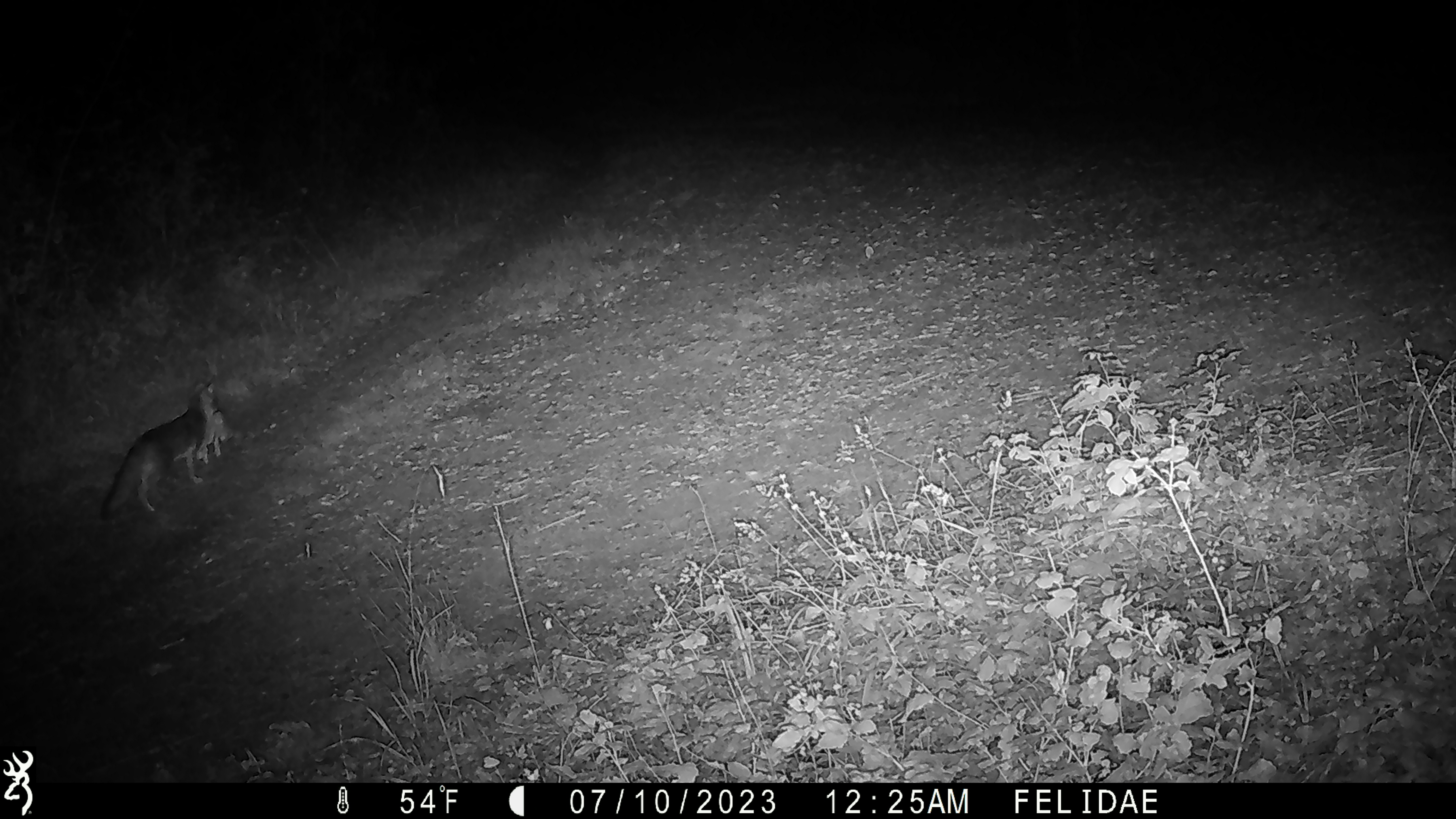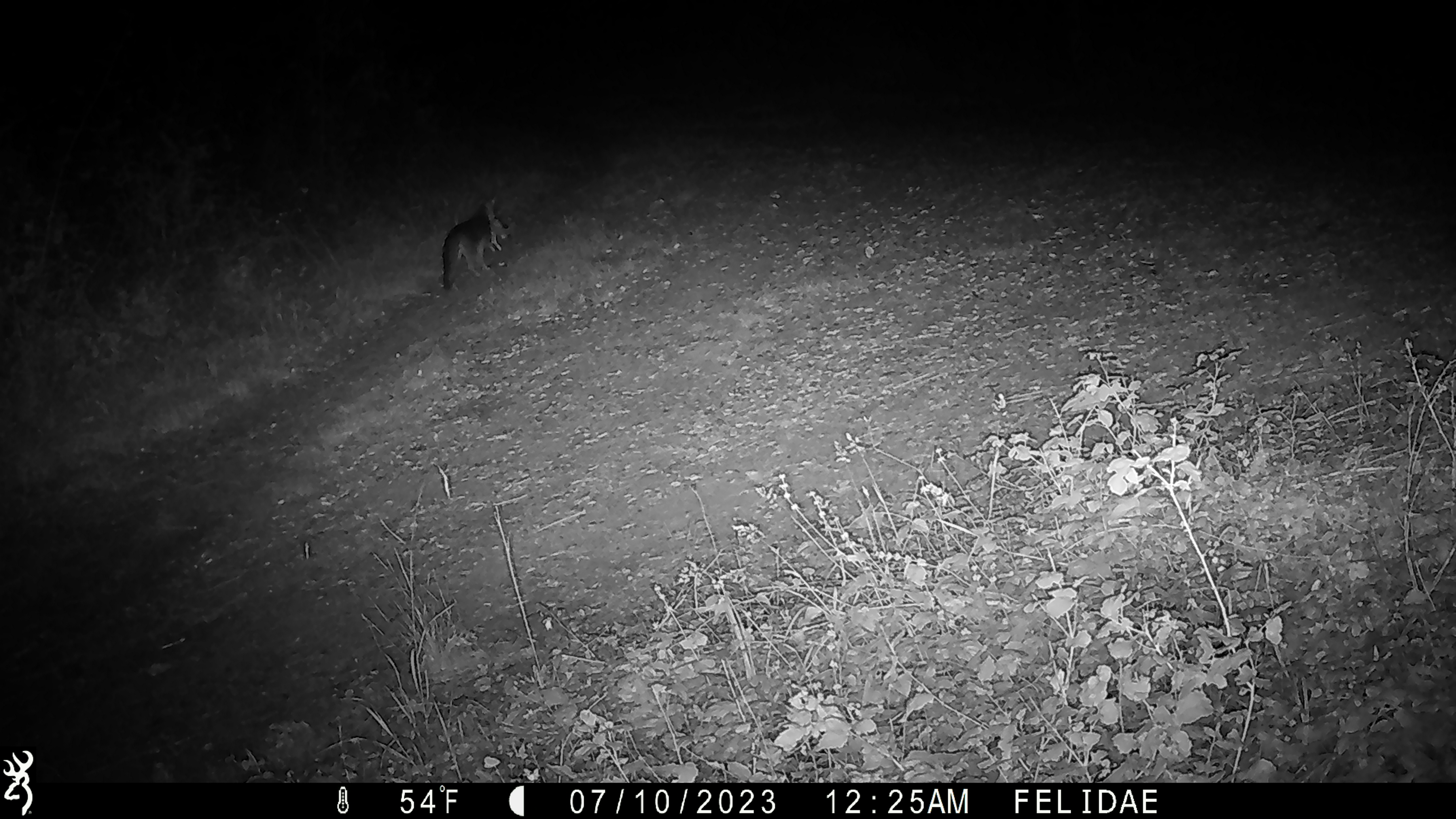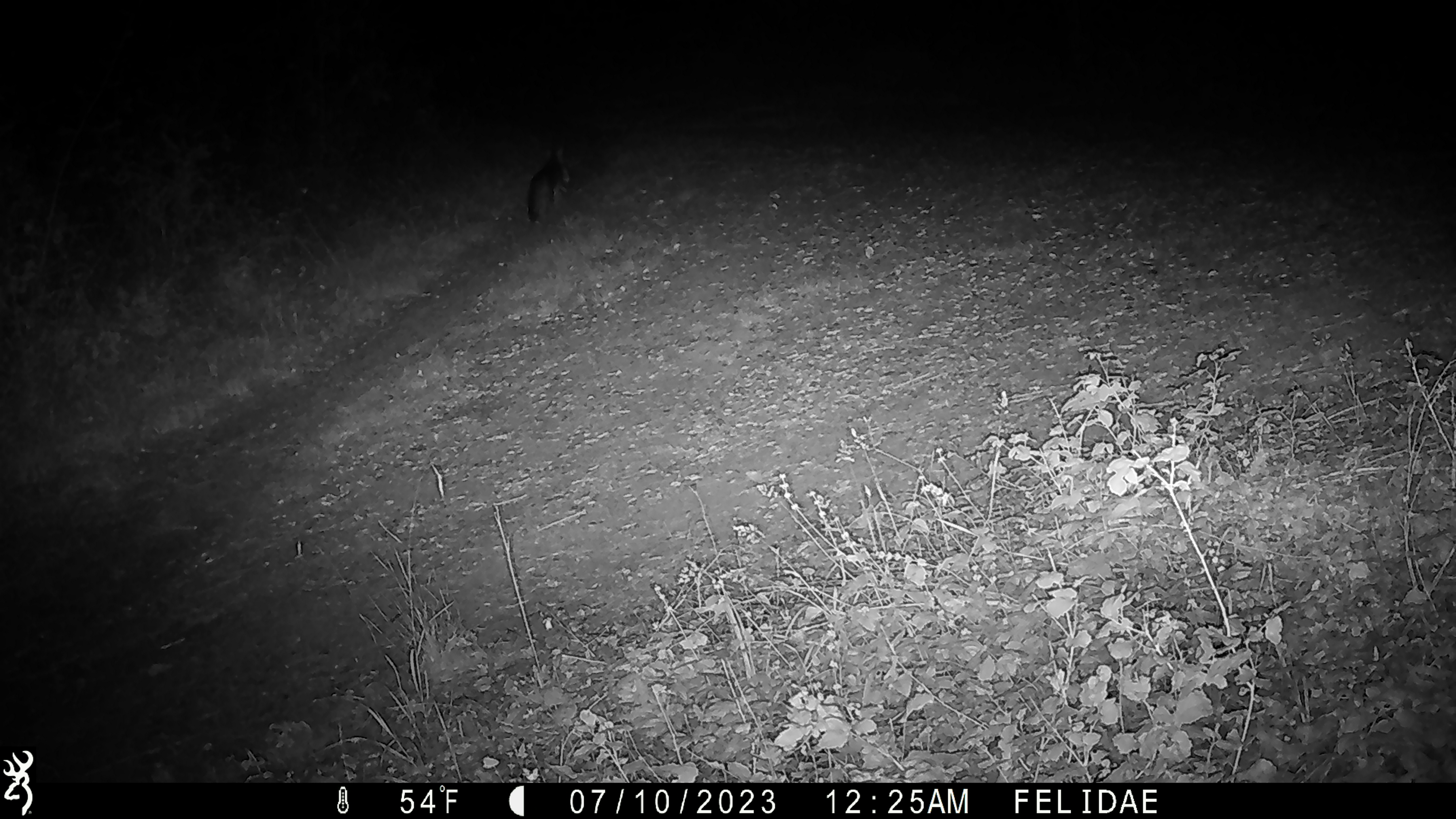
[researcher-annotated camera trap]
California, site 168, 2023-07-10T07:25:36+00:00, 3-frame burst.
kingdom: Animalia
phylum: Chordata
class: Mammalia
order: Carnivora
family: Canidae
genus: Urocyon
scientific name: Urocyon cinereoargenteus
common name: gray fox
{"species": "gray fox (Urocyon cinereoargenteus)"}